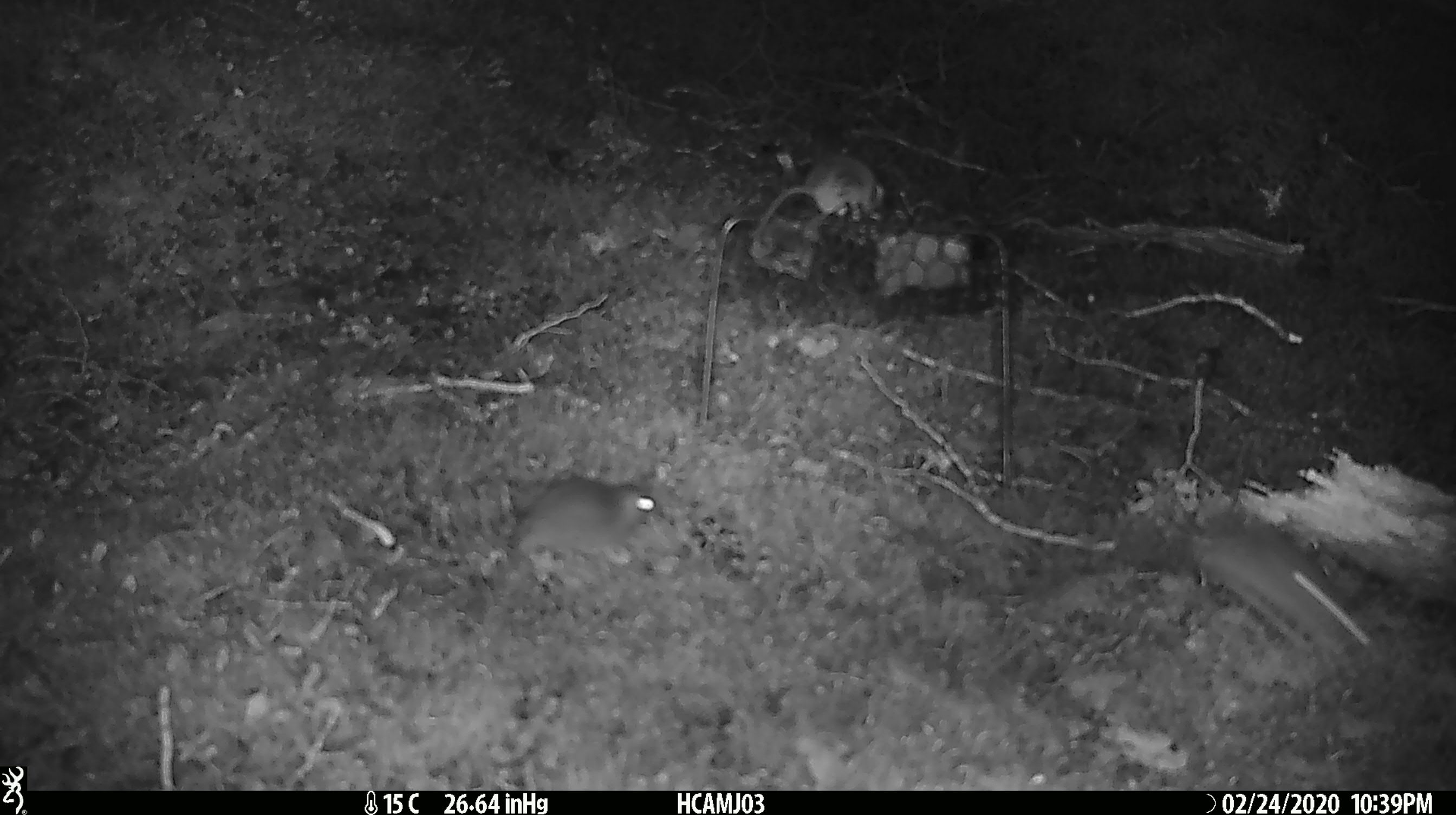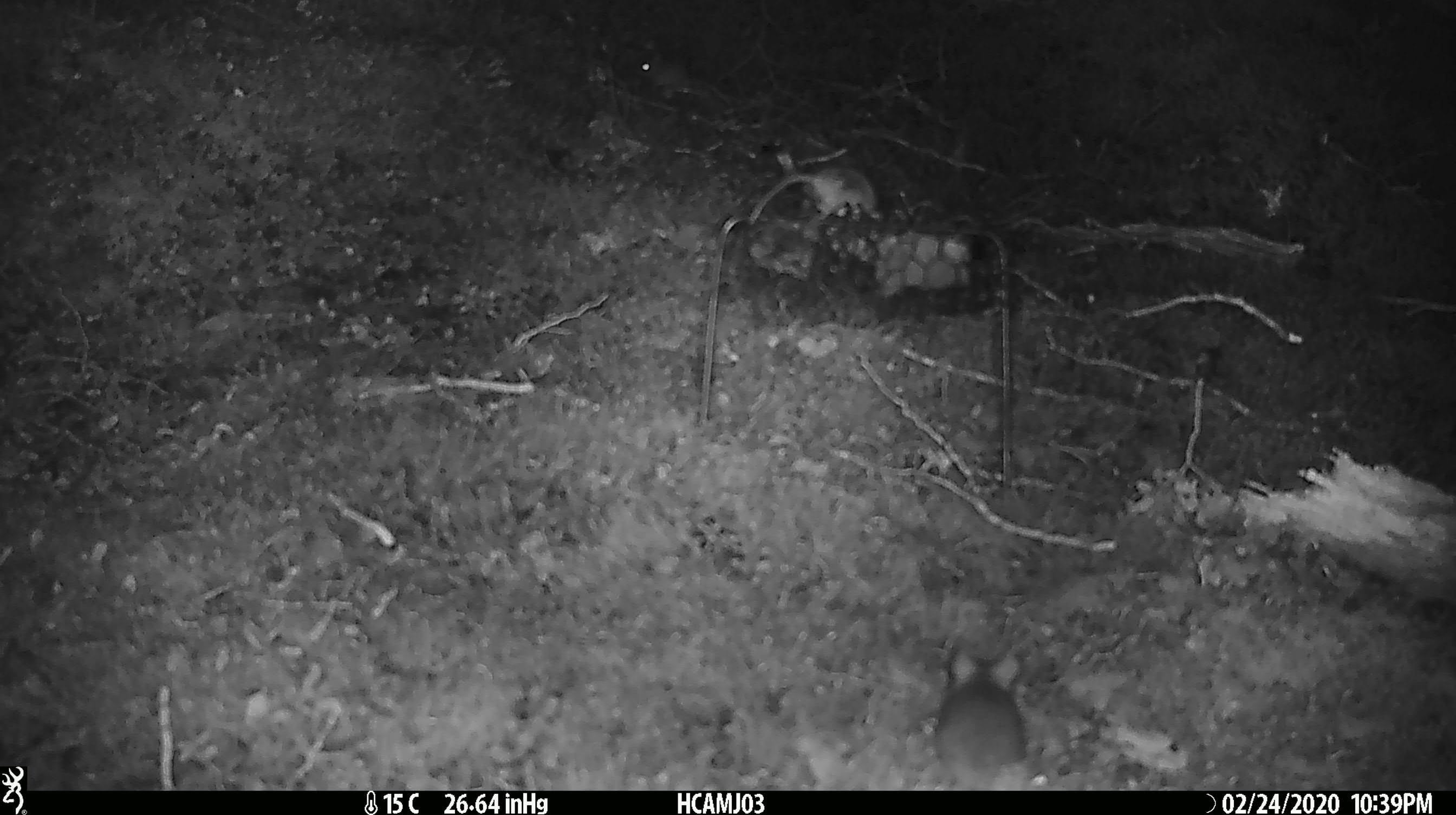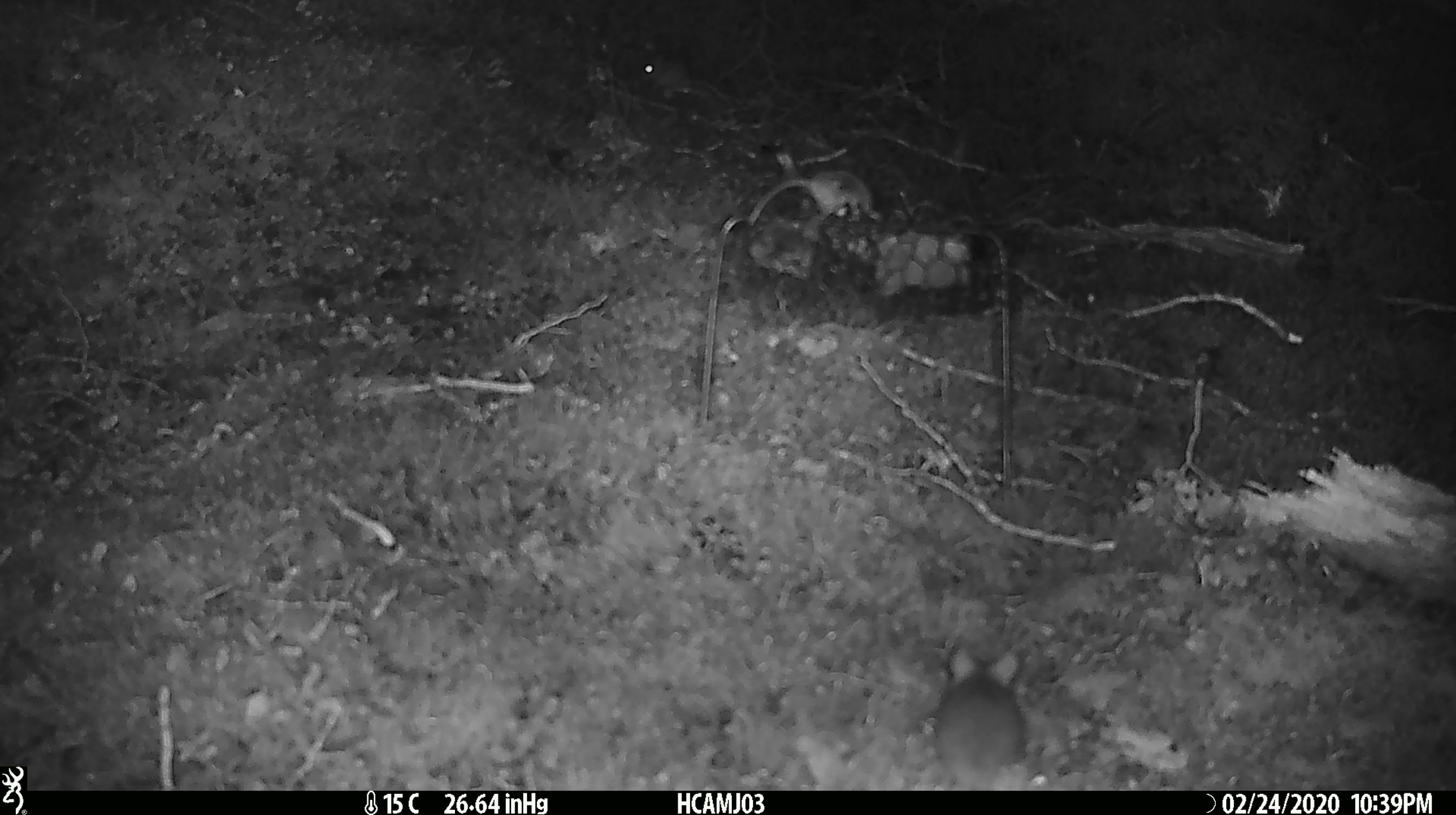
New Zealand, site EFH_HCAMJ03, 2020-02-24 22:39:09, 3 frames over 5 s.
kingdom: Animalia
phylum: Chordata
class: Mammalia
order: Rodentia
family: Muridae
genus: Mus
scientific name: Mus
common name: mouse